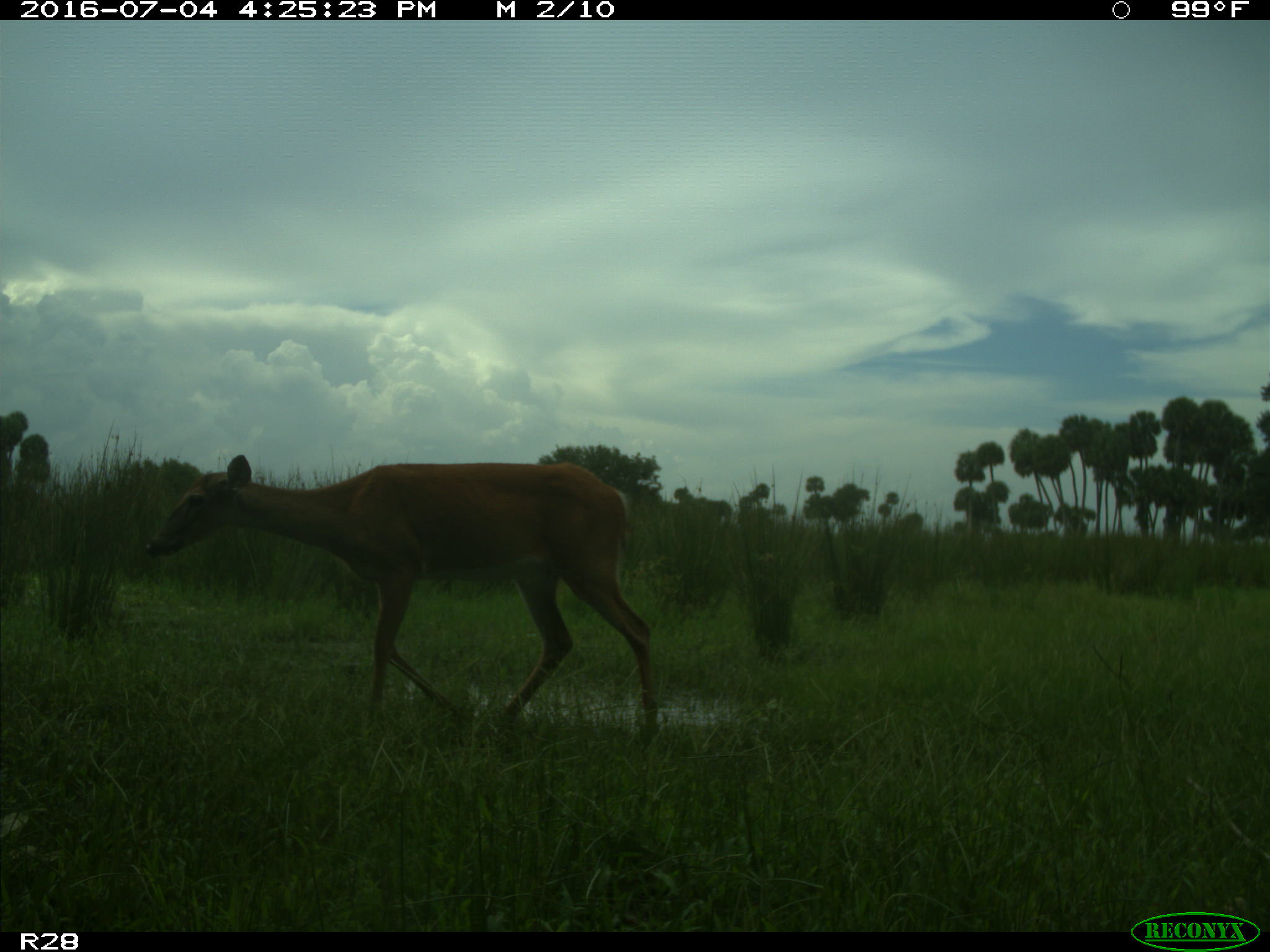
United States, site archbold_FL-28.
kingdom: Animalia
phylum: Chordata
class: Mammalia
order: Artiodactyla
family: Cervidae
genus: Odocoileus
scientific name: Odocoileus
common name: deer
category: unidentified deer